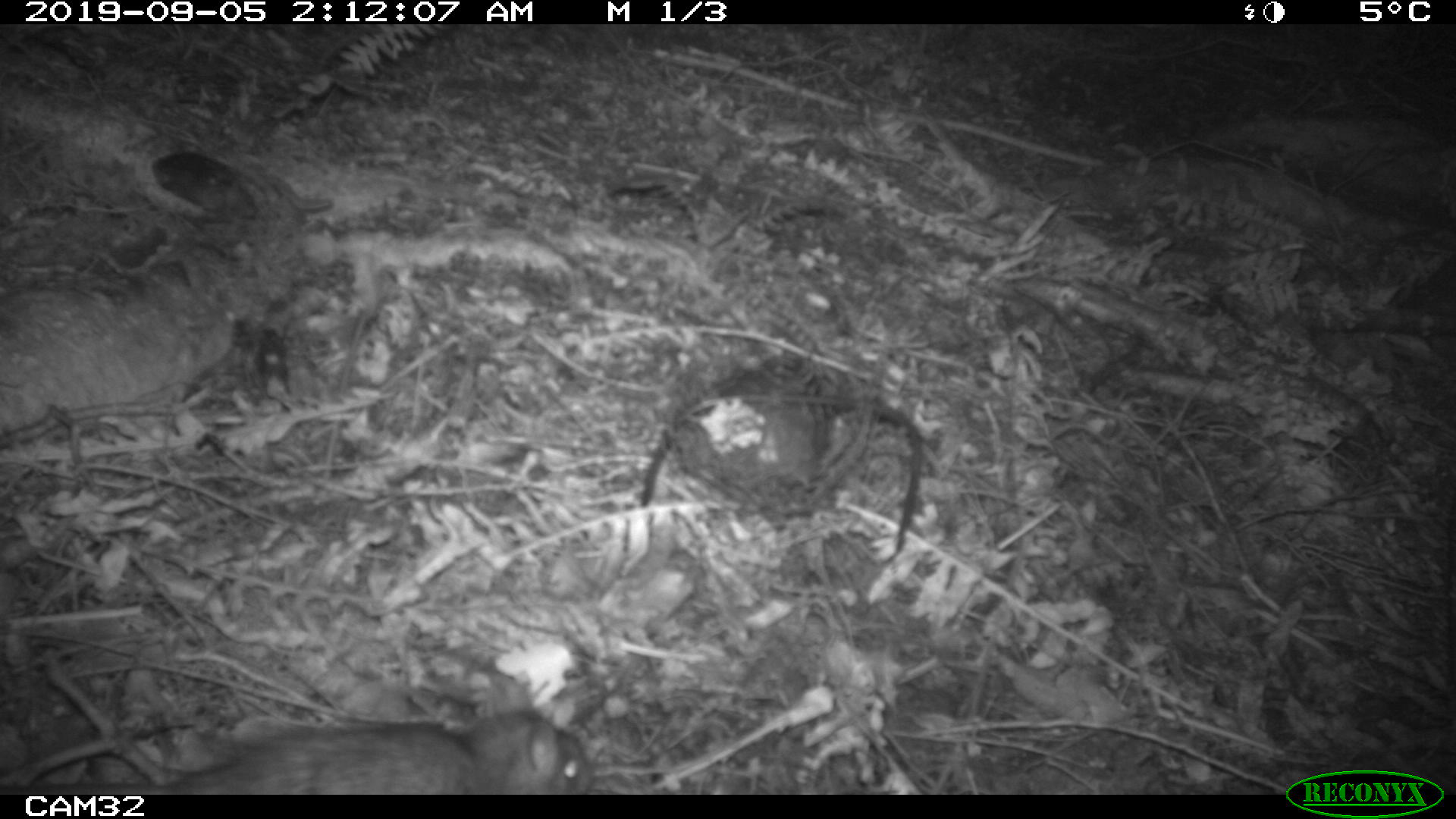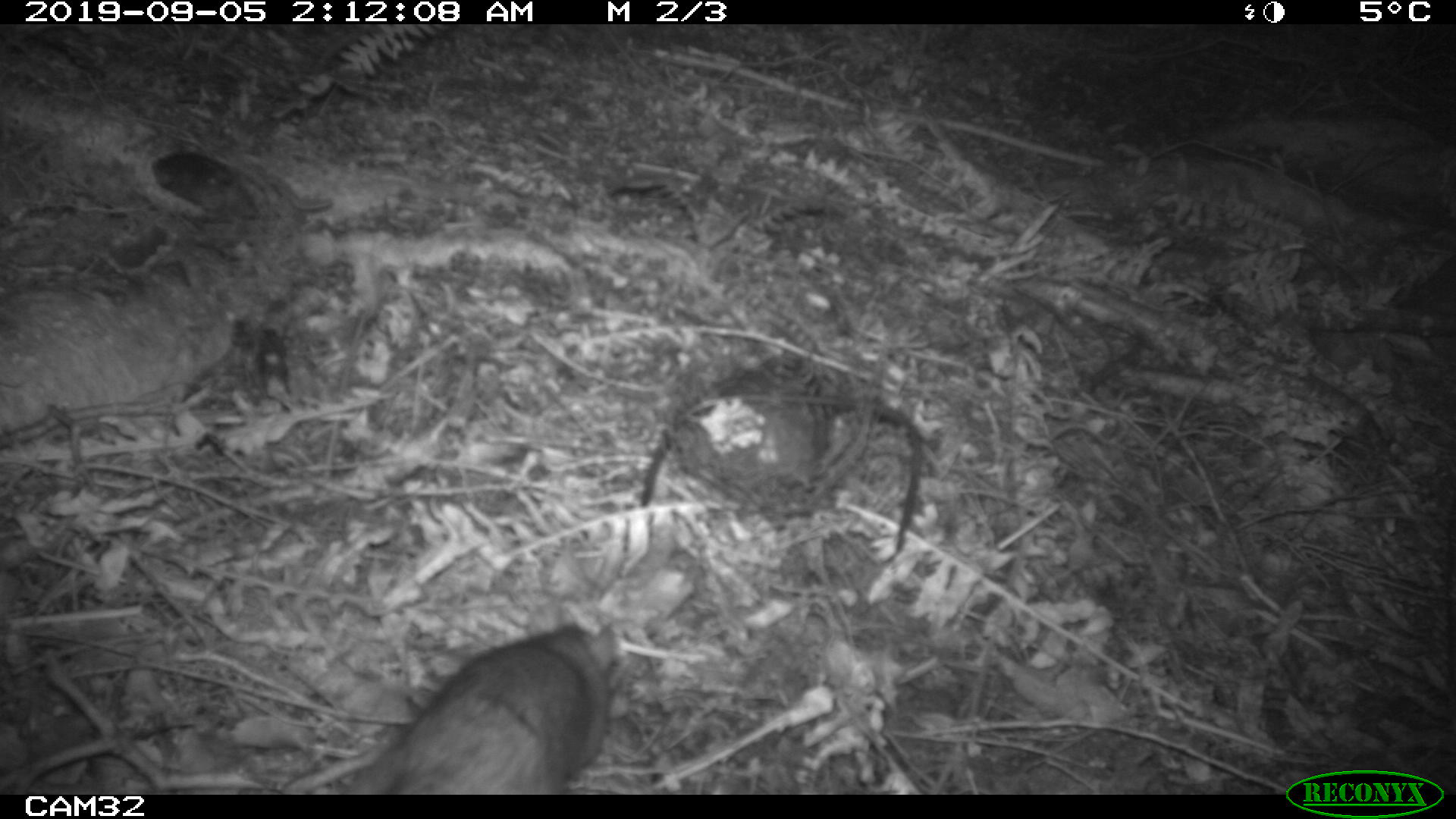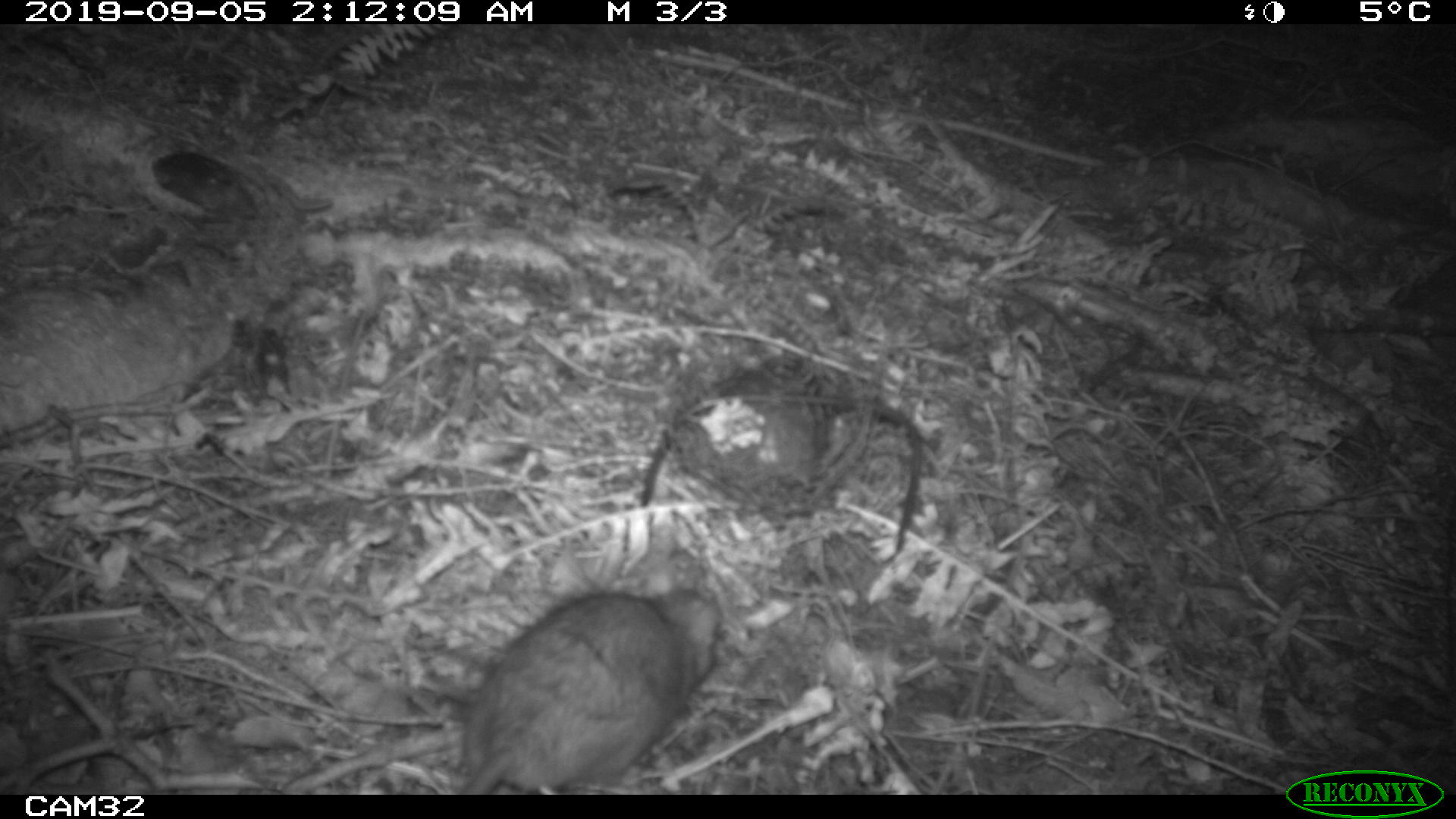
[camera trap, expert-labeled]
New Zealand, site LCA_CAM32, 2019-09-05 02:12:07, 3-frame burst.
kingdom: Animalia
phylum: Chordata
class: Mammalia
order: Rodentia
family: Muridae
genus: Rattus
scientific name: Rattus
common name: rat